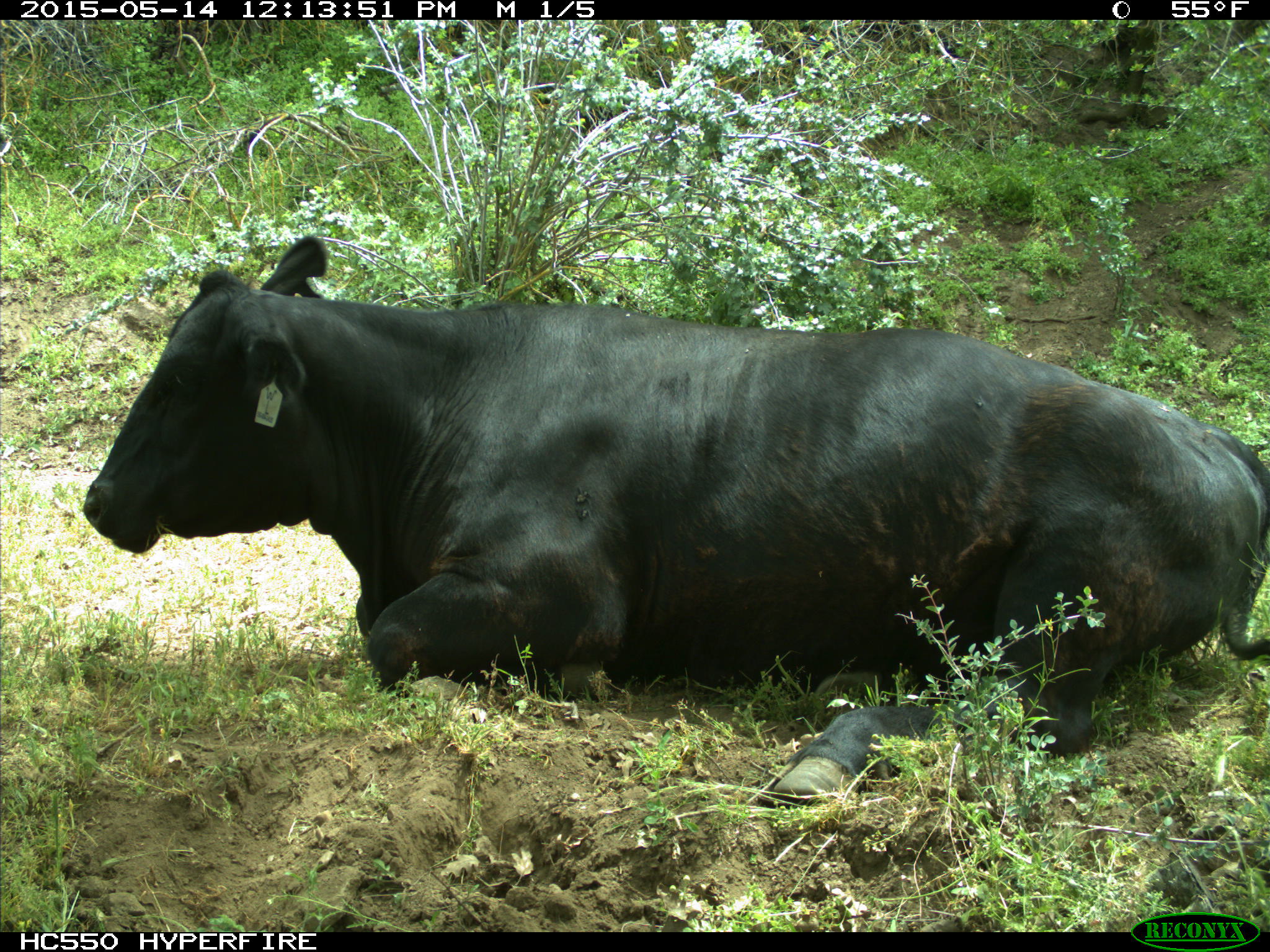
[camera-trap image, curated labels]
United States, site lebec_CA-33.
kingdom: Animalia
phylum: Chordata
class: Mammalia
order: Artiodactyla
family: Bovidae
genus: Bos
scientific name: Bos taurus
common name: domestic cow